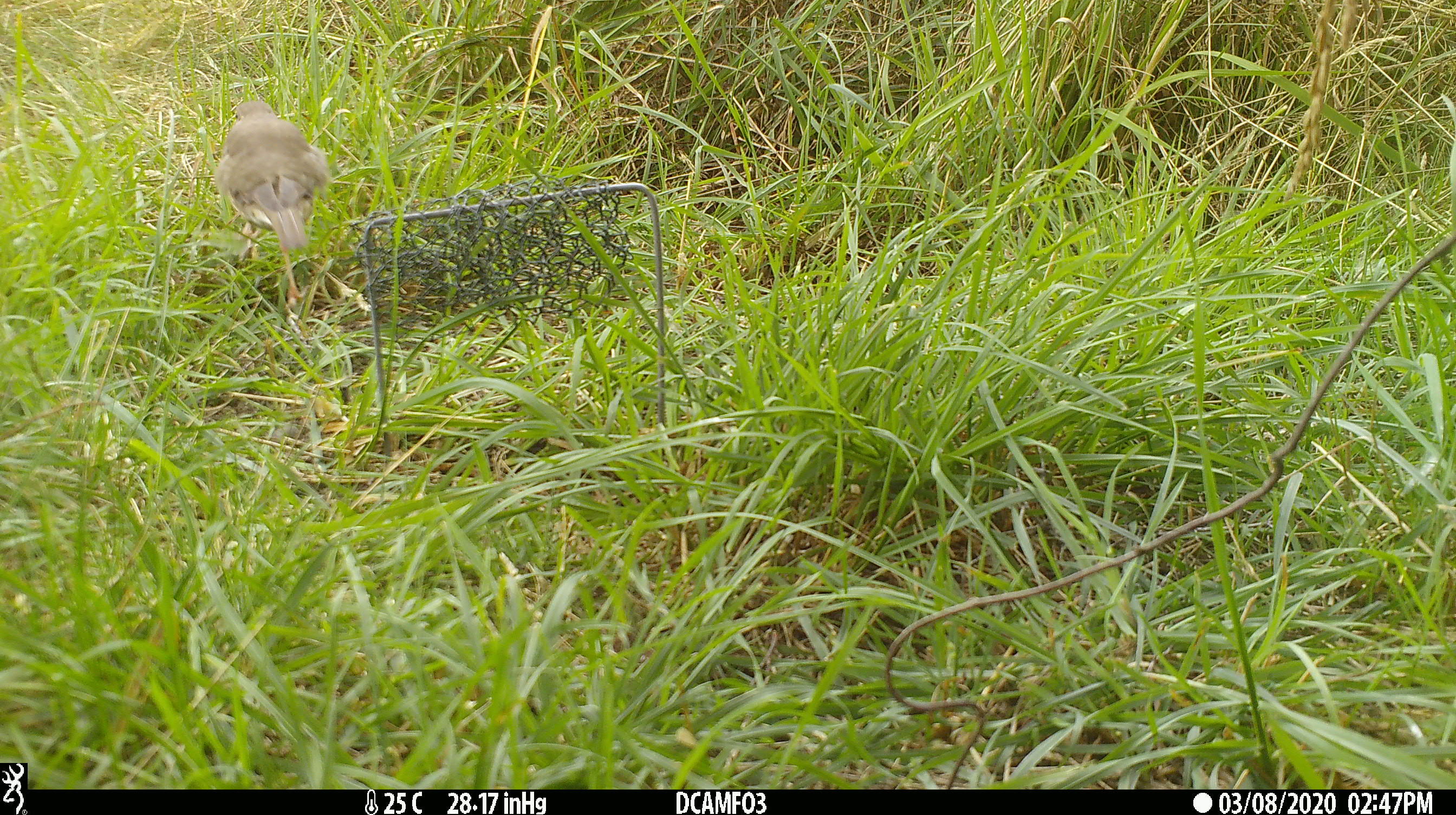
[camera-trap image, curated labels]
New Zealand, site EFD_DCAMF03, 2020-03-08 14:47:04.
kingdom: Animalia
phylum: Chordata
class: Aves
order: Passeriformes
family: Turdidae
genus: Turdus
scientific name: Turdus philomelos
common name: song thrush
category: thrush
Thrush (song thrush) (Turdus philomelos).